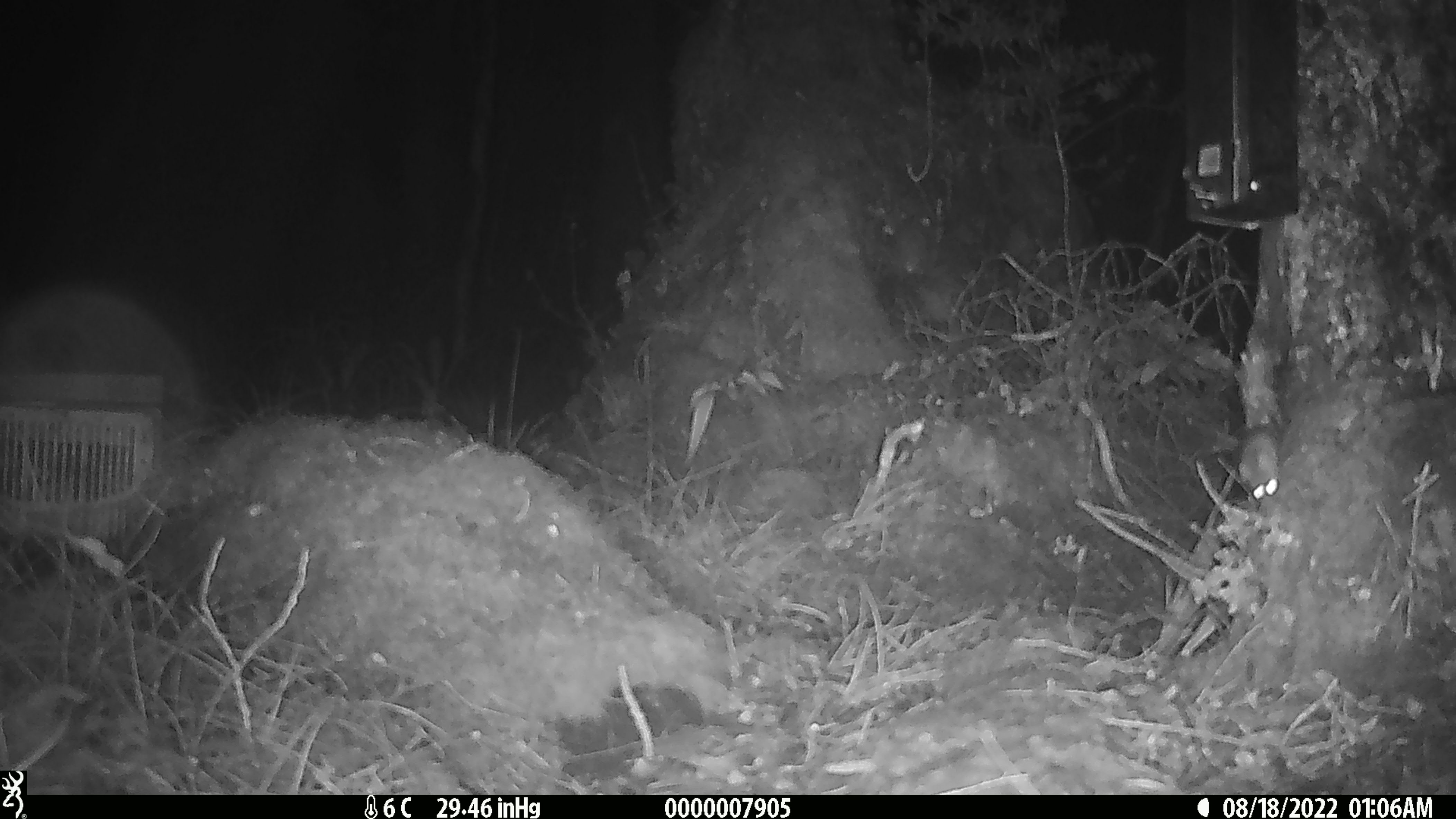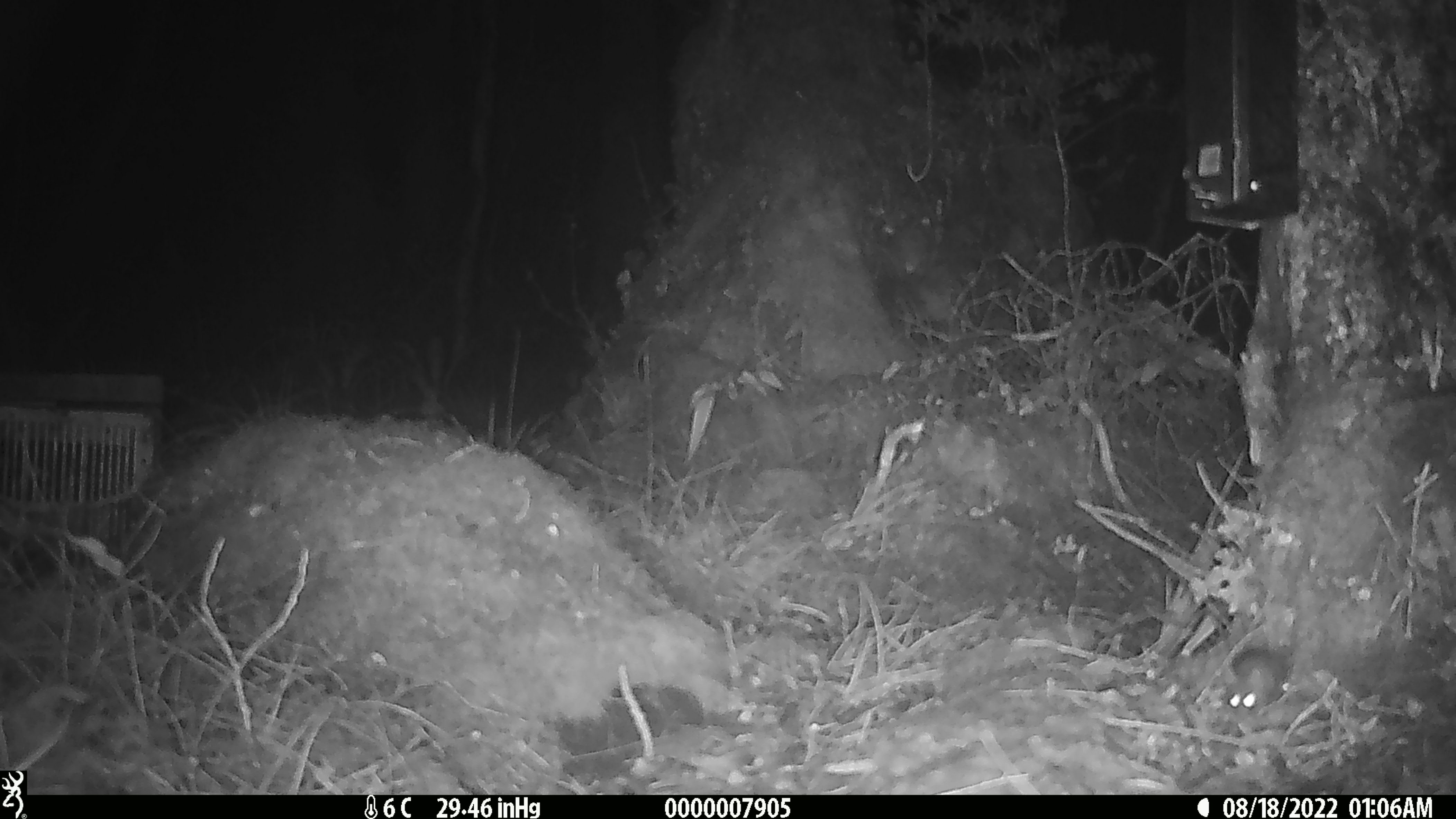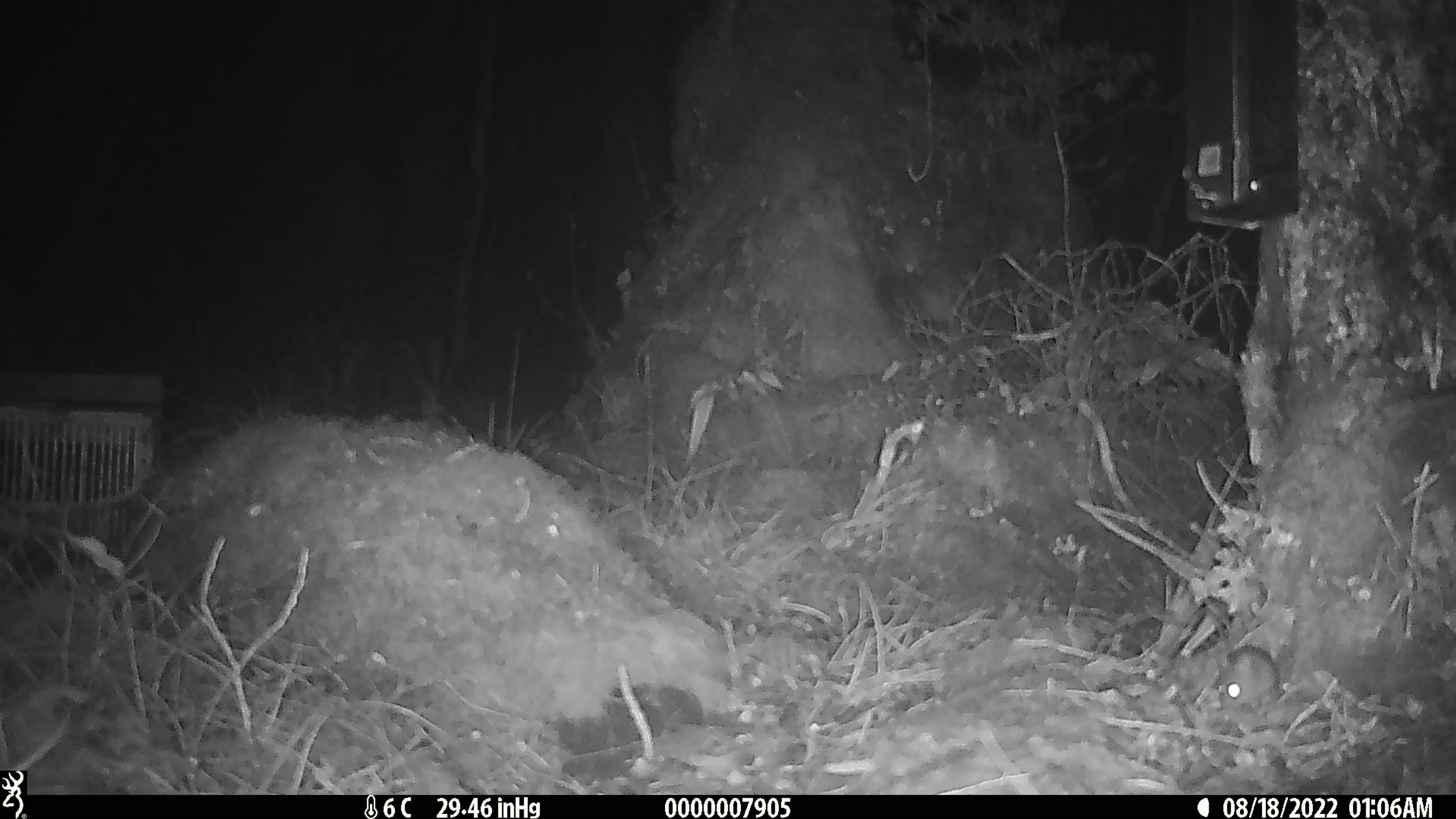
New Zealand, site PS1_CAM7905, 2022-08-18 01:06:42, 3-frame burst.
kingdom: Animalia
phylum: Chordata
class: Mammalia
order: Rodentia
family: Muridae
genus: Mus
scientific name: Mus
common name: mouse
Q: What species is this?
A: Mouse (Mus).